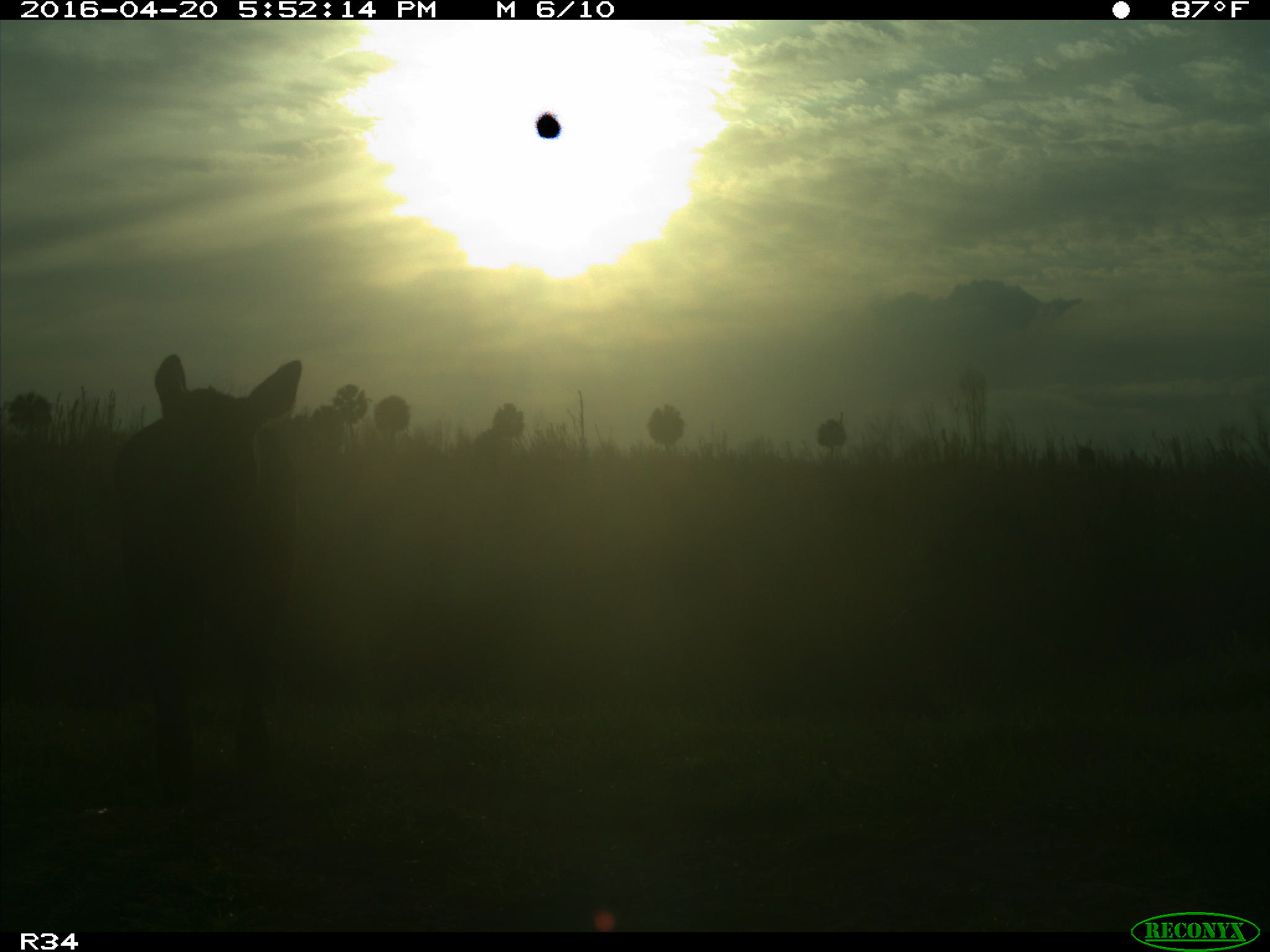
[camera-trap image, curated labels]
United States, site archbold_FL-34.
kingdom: Animalia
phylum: Chordata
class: Mammalia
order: Artiodactyla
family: Bovidae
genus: Bos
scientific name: Bos taurus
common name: domestic cow